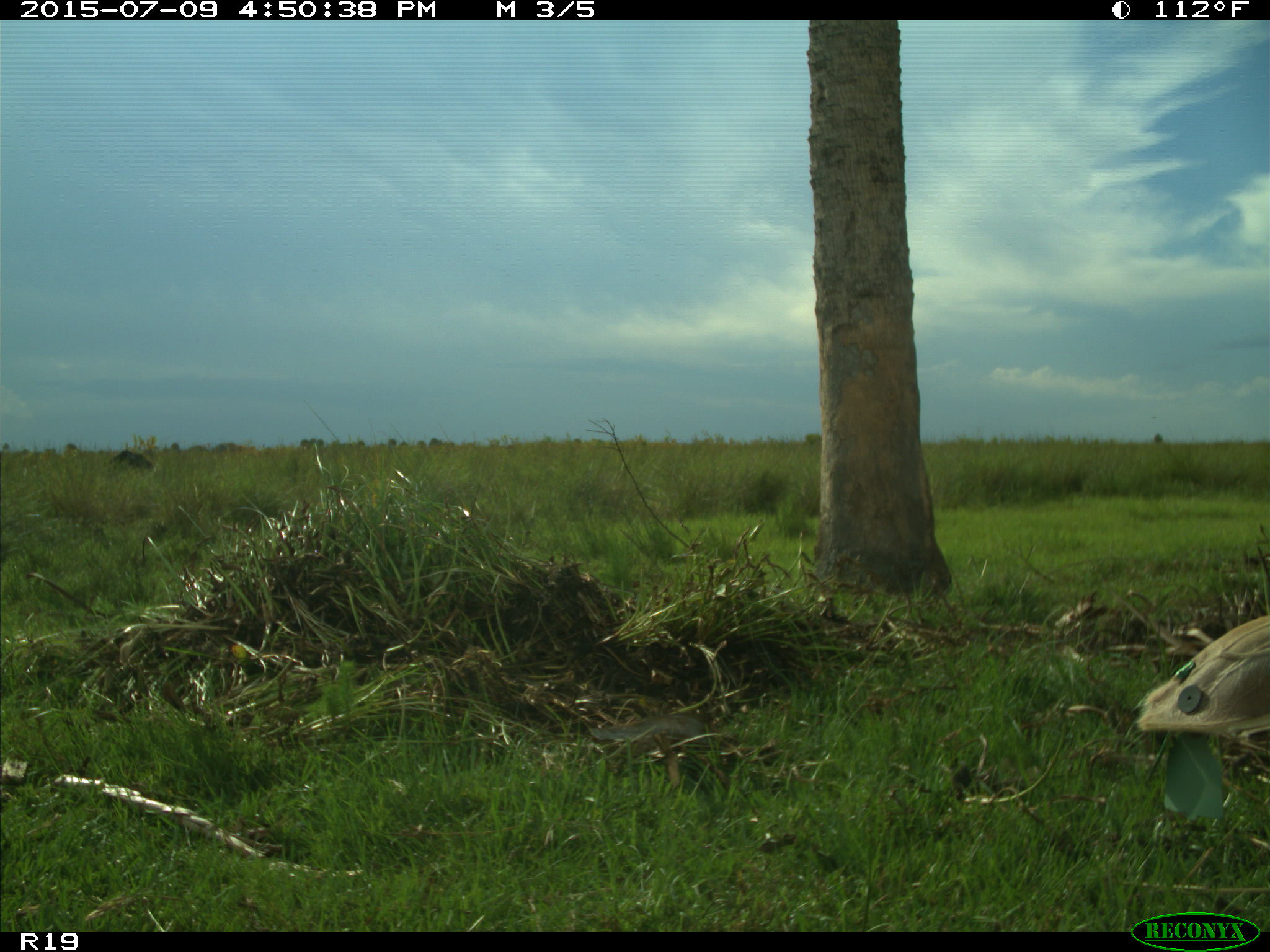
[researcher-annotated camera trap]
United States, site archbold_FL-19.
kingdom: Animalia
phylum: Chordata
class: Mammalia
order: Artiodactyla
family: Bovidae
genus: Bos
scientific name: Bos taurus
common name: domestic cow